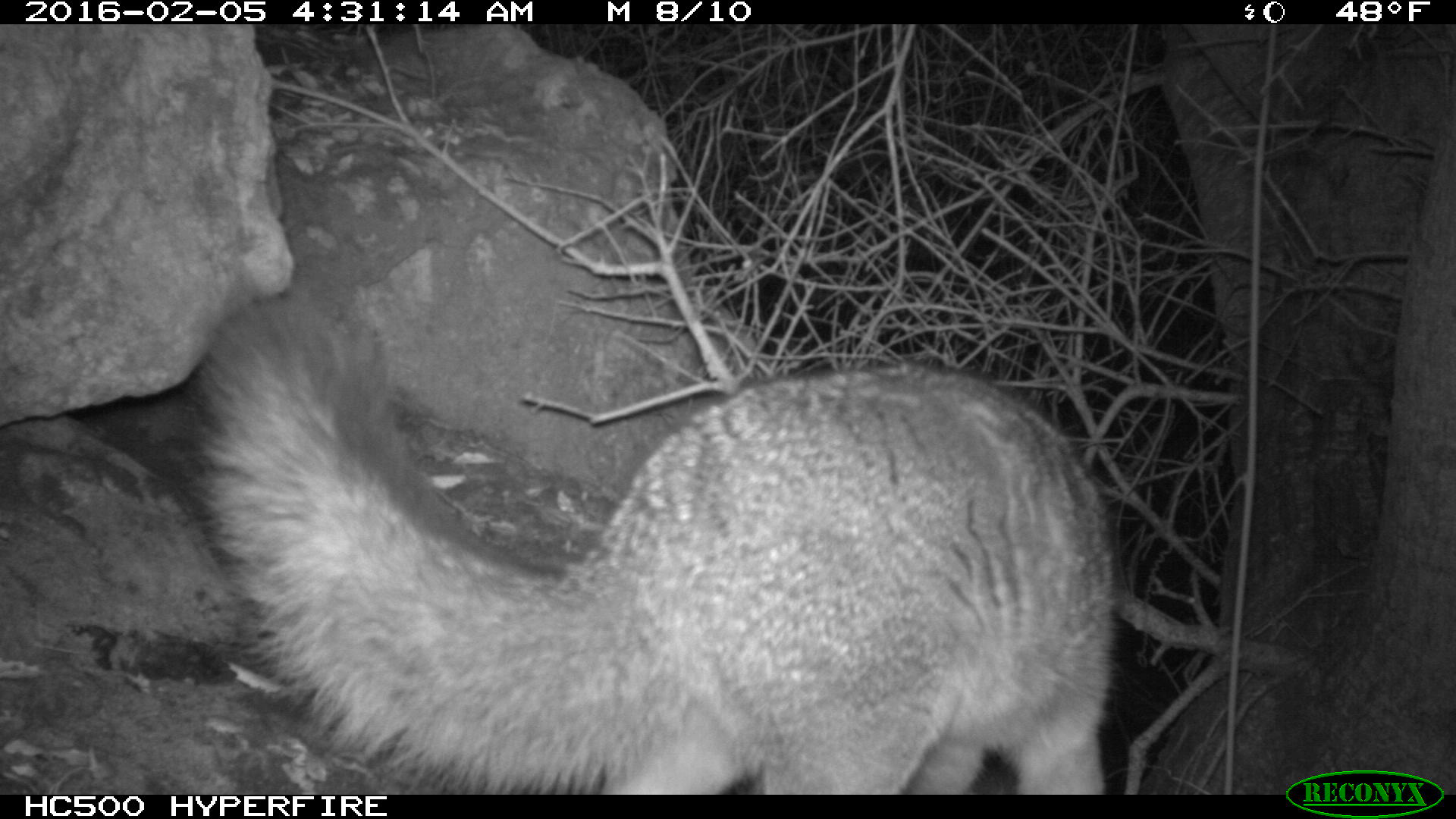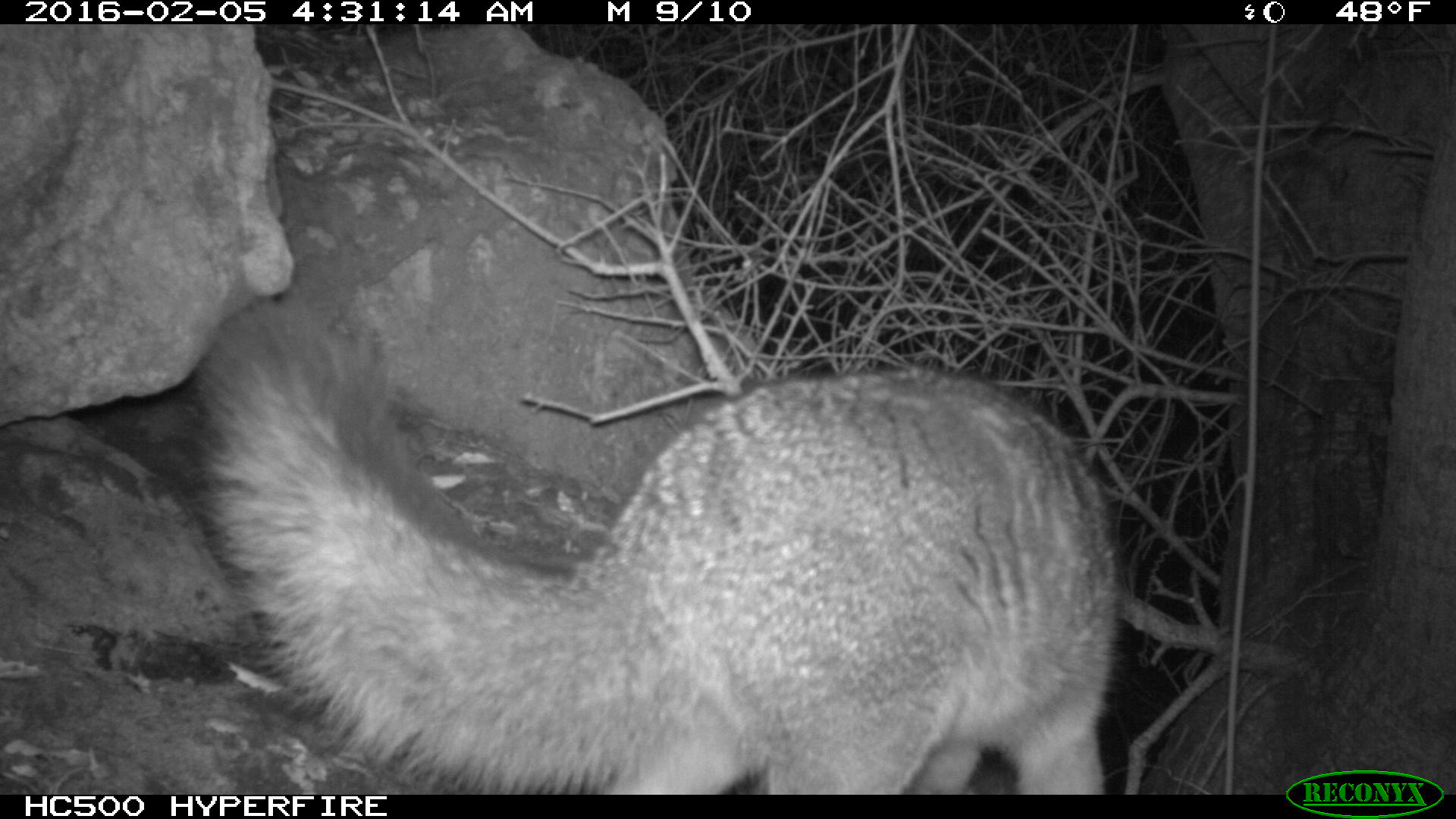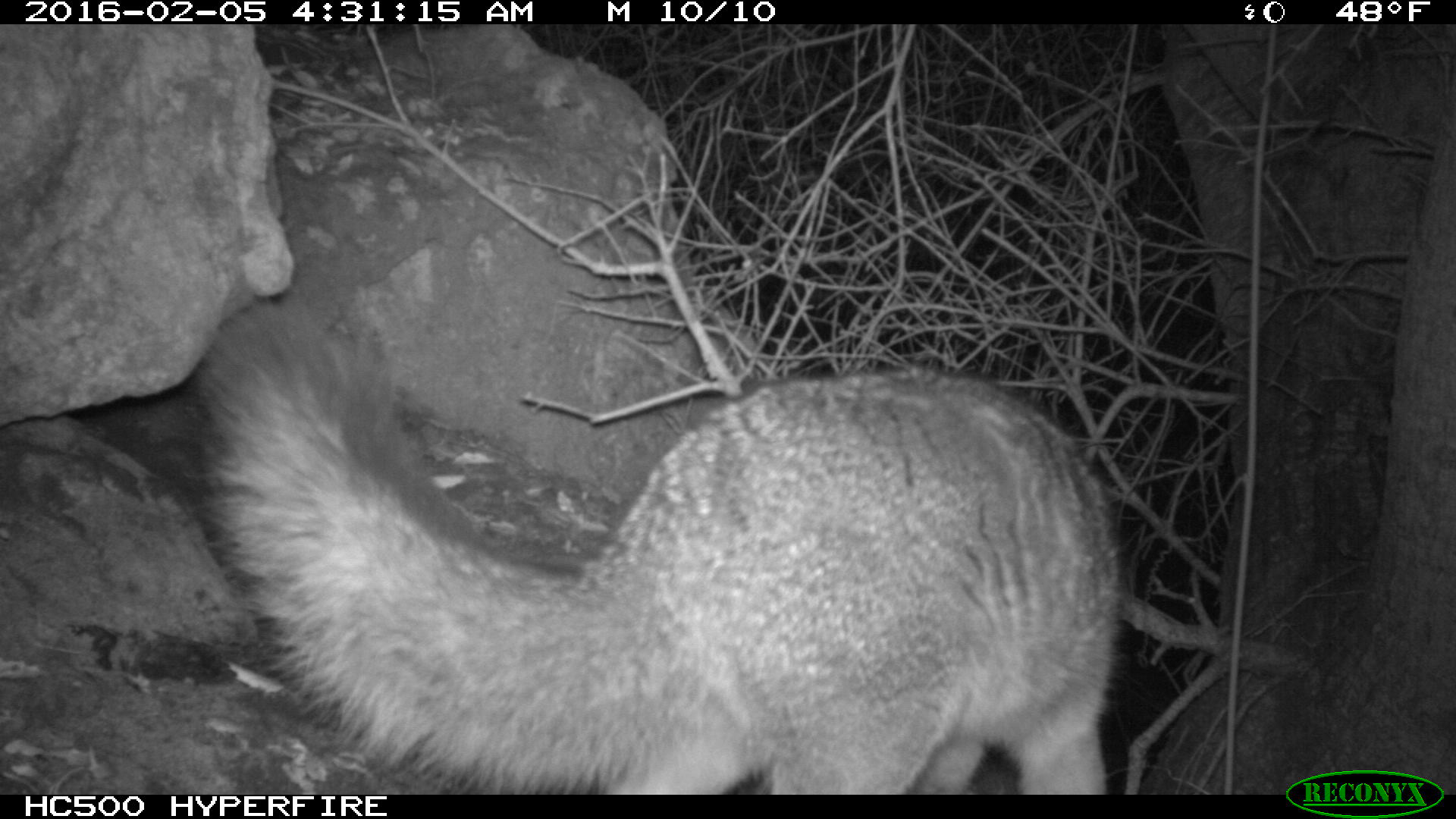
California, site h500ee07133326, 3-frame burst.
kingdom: Animalia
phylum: Chordata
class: Mammalia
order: Carnivora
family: Canidae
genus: Urocyon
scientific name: Urocyon littoralis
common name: island fox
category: fox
Fox (island fox) (Urocyon littoralis).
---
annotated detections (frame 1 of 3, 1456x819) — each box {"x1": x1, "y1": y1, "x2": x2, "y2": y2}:
fox: {"x1": 203, "y1": 277, "x2": 1116, "y2": 795}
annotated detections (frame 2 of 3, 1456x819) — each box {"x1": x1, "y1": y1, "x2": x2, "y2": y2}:
fox: {"x1": 196, "y1": 297, "x2": 1121, "y2": 794}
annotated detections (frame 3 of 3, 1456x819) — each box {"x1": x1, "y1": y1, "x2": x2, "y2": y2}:
fox: {"x1": 183, "y1": 265, "x2": 1115, "y2": 791}